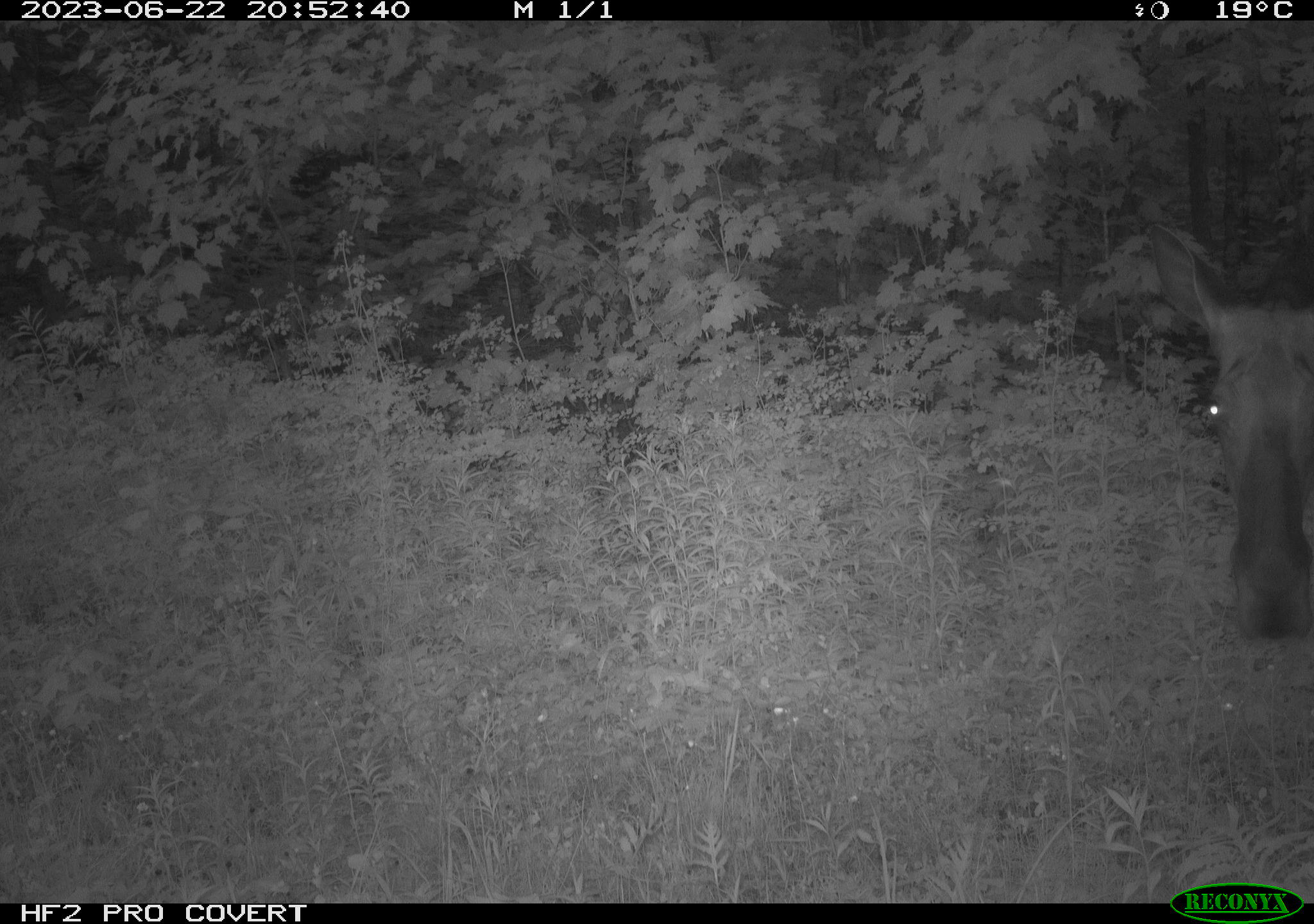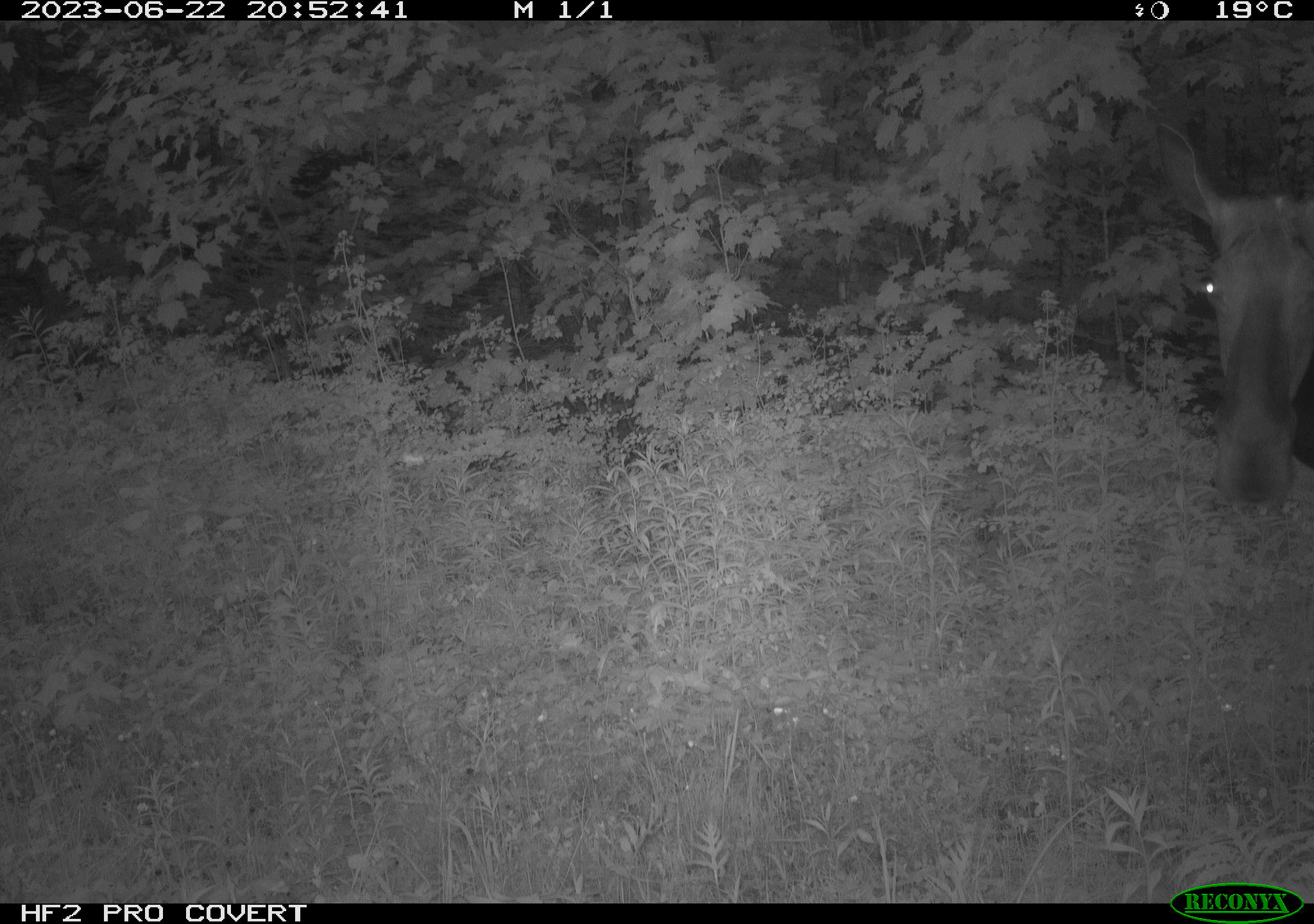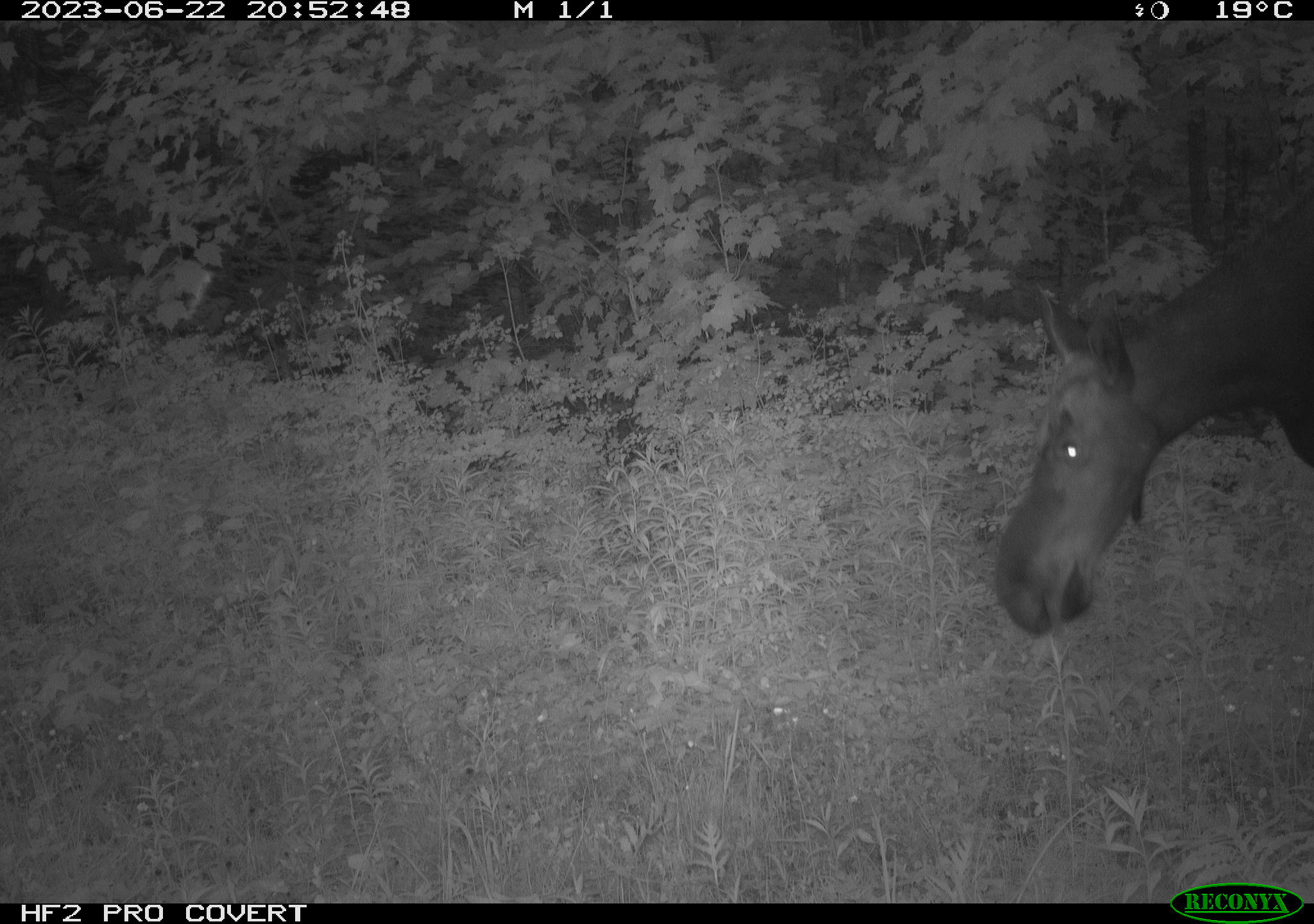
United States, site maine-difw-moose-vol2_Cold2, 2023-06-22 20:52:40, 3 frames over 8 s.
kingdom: Animalia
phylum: Chordata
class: Mammalia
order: Artiodactyla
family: Cervidae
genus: Alces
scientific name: Alces alces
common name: moose